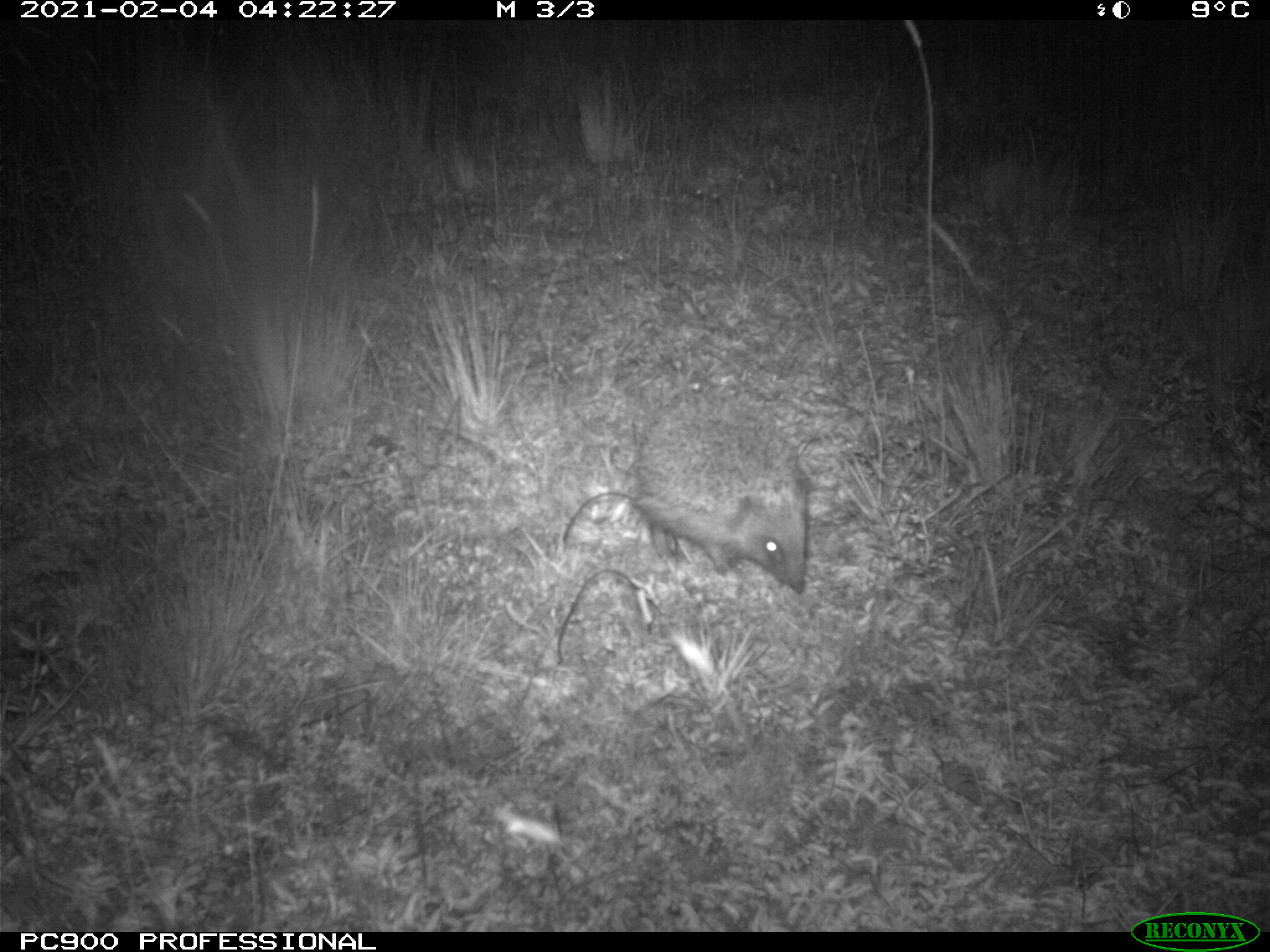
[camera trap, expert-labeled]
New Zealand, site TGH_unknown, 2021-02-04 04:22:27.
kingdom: Animalia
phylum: Chordata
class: Mammalia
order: Eulipotyphla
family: Erinaceidae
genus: Erinaceus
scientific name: Erinaceus europaeus europaeus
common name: european hedgehog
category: hedgehog